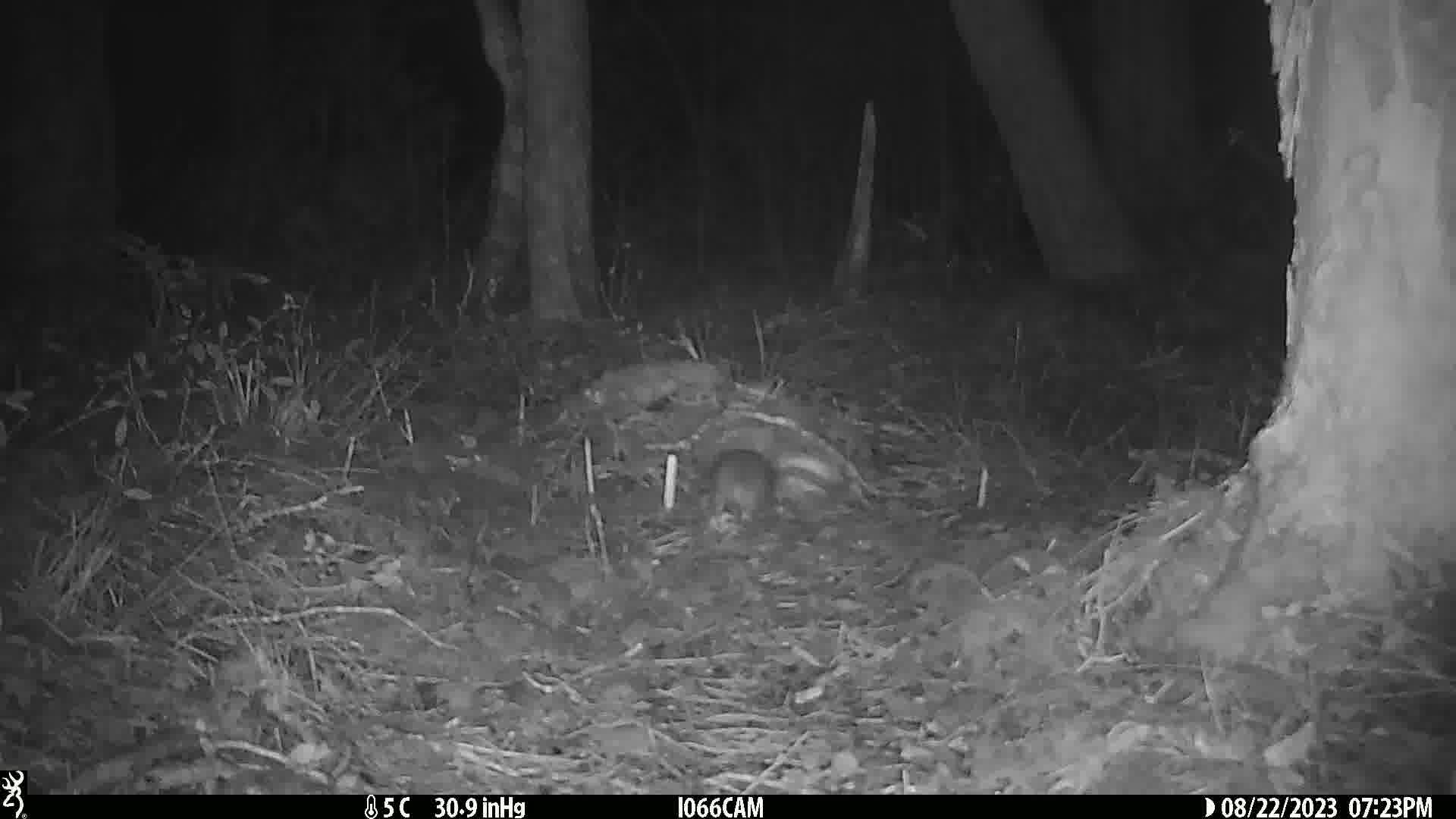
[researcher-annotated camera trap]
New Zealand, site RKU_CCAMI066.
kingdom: Animalia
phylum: Chordata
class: Mammalia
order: Rodentia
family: Muridae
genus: Rattus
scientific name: Rattus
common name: rat